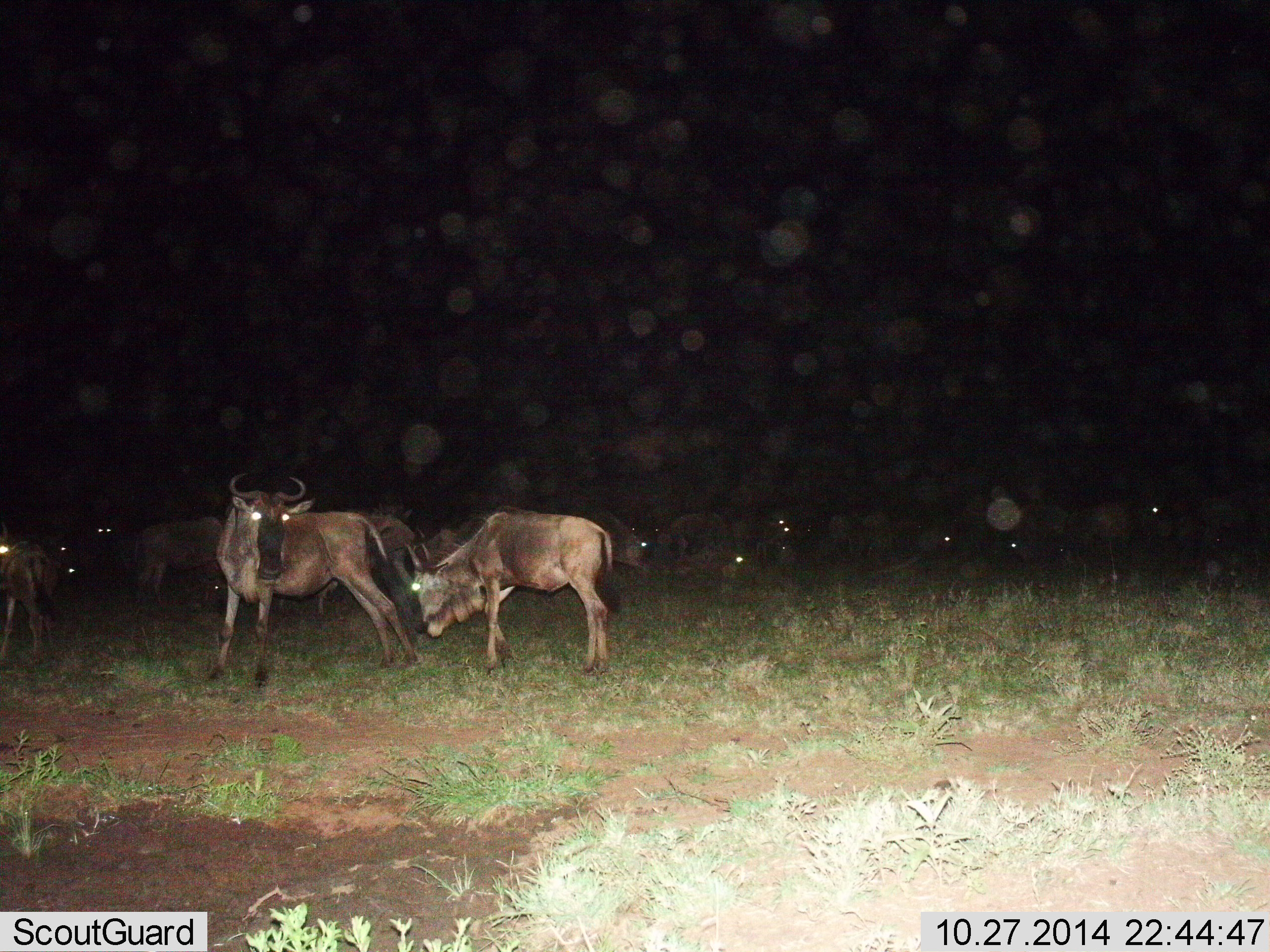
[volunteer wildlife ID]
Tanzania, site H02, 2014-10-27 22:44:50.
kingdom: Animalia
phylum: Chordata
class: Mammalia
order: Artiodactyla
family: Bovidae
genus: Connochaetes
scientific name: Connochaetes taurinus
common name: blue wildebeest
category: wildebeest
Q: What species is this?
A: Wildebeest (blue wildebeest) (Connochaetes taurinus).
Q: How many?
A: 11-50.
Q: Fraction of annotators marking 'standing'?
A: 80%.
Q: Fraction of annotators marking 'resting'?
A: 10%.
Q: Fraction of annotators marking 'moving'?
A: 10%.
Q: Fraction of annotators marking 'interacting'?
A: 10%.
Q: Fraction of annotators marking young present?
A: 10%.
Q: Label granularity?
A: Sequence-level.